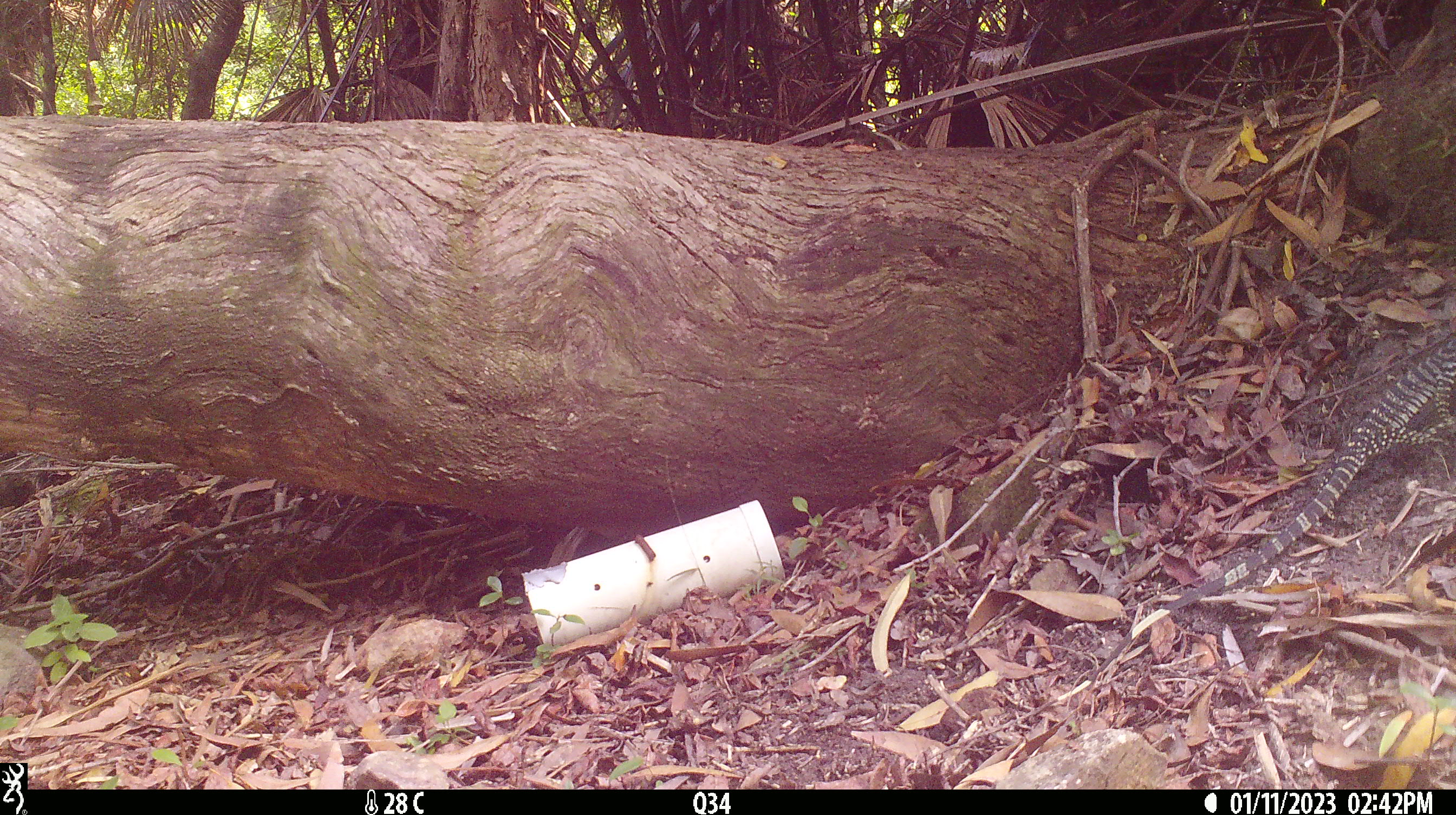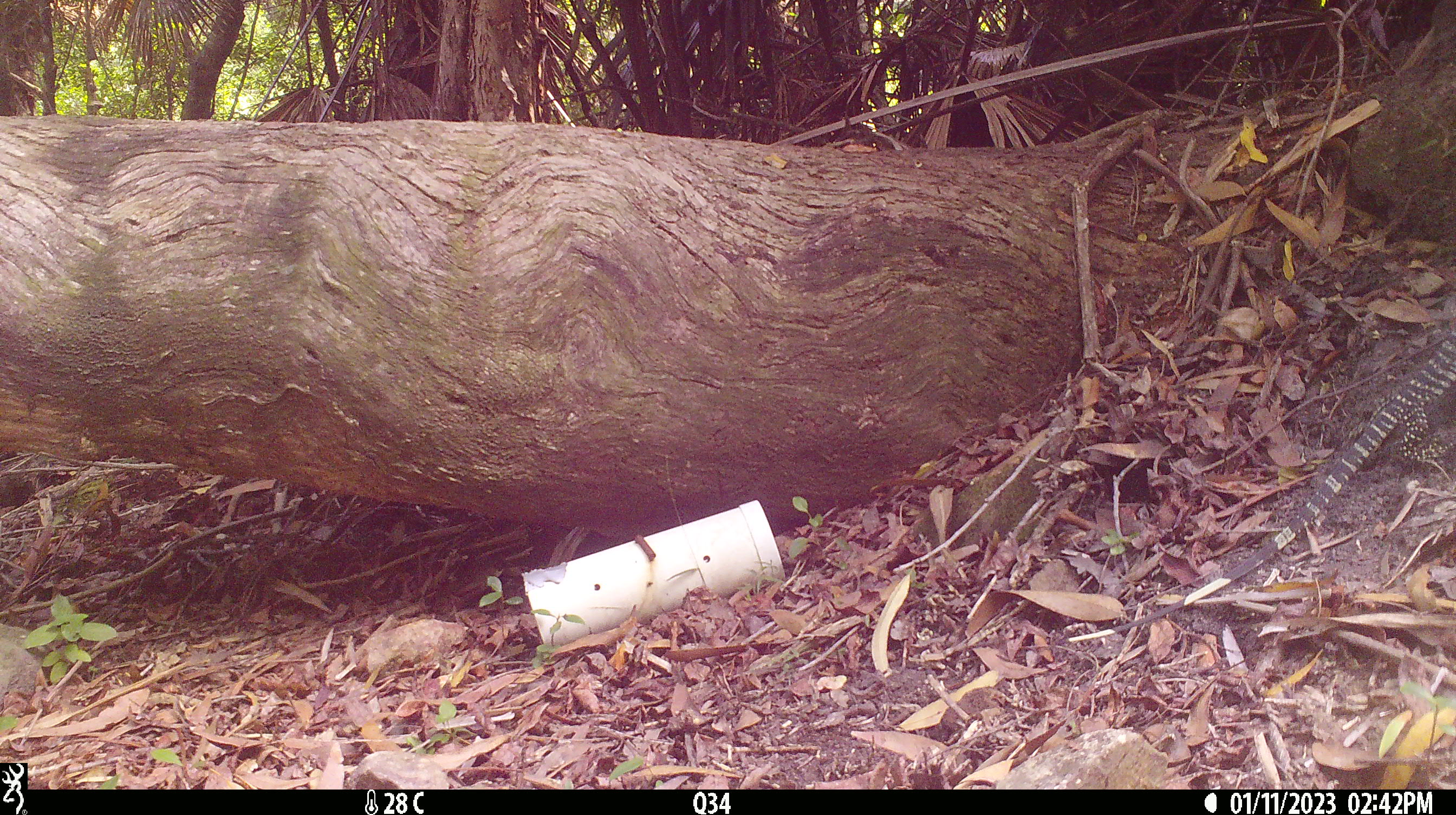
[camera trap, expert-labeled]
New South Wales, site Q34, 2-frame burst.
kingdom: Animalia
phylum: Chordata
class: Reptilia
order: Squamata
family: Varanidae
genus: Varanus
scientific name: Varanus varius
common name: lace monitor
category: goanna